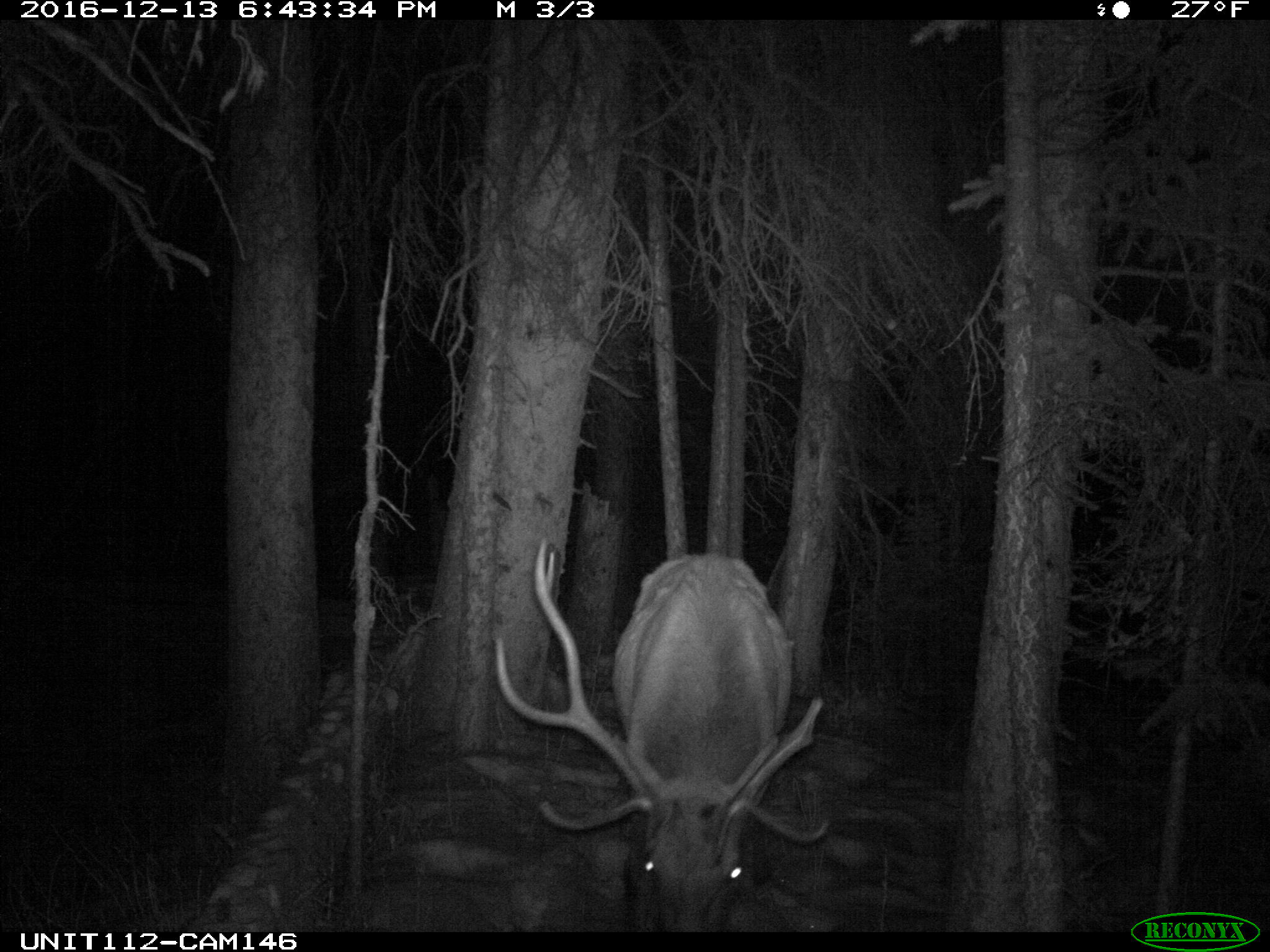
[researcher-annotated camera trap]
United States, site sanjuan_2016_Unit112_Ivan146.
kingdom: Animalia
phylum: Chordata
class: Mammalia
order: Artiodactyla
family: Cervidae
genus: Cervus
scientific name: Cervus elaphus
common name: red deer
Cervus elaphus (red deer).